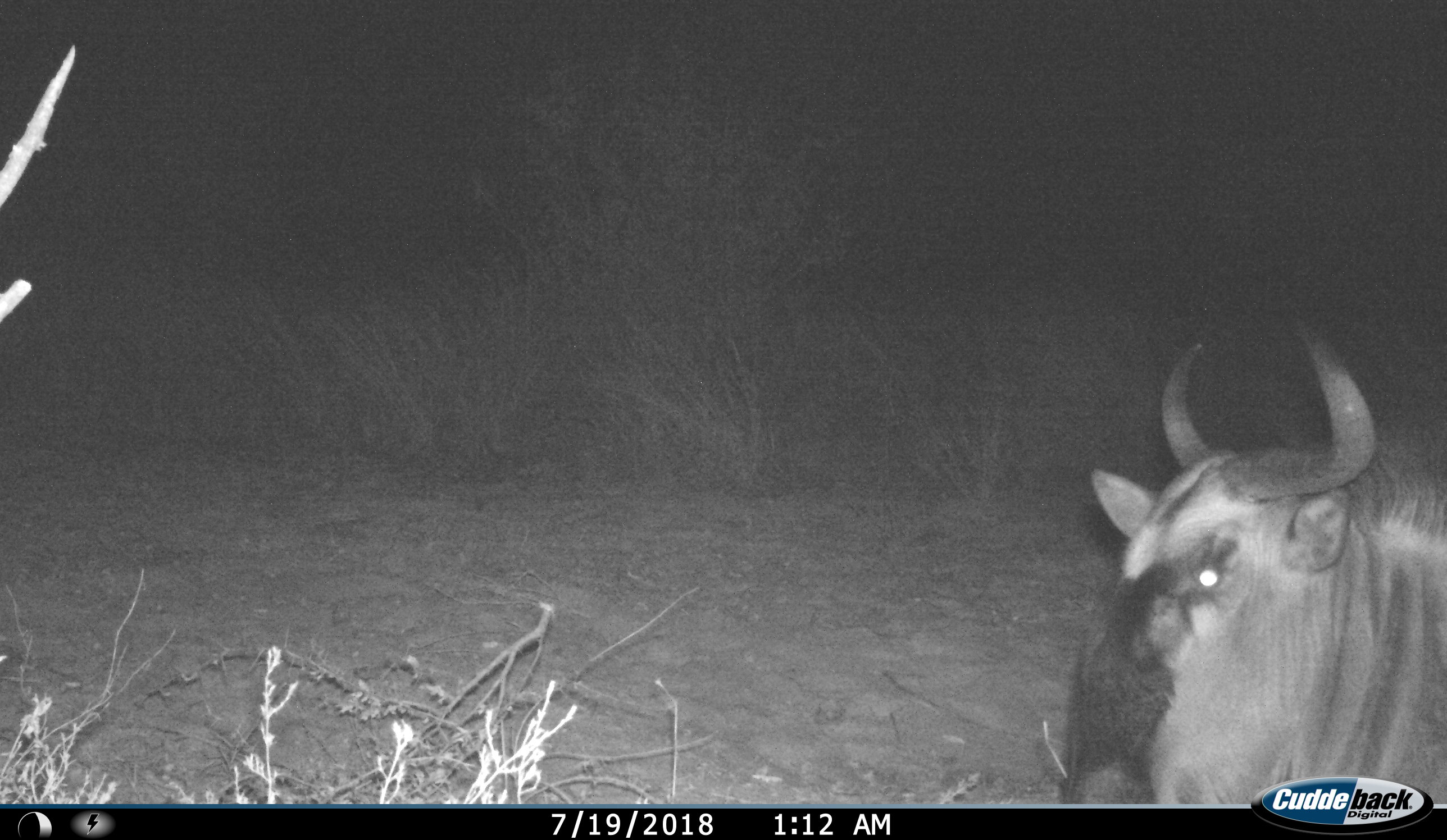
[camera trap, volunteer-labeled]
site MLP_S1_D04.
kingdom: Animalia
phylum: Chordata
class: Mammalia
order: Artiodactyla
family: Bovidae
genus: Connochaetes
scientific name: Connochaetes taurinus taurinus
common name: blue wildebeest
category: wildebeestblue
Wildebeestblue (blue wildebeest) (Connochaetes taurinus taurinus), count 1. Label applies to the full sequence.